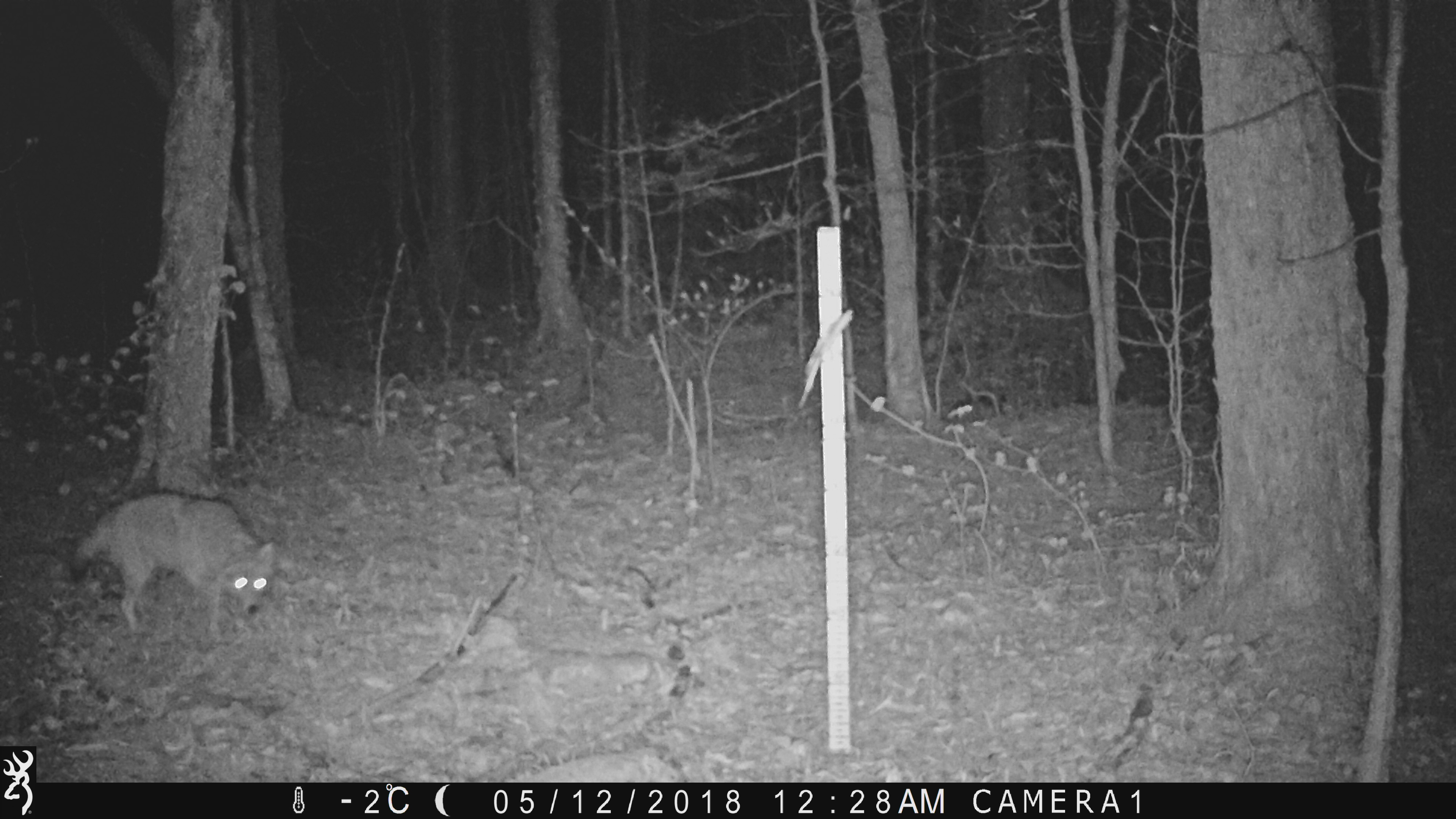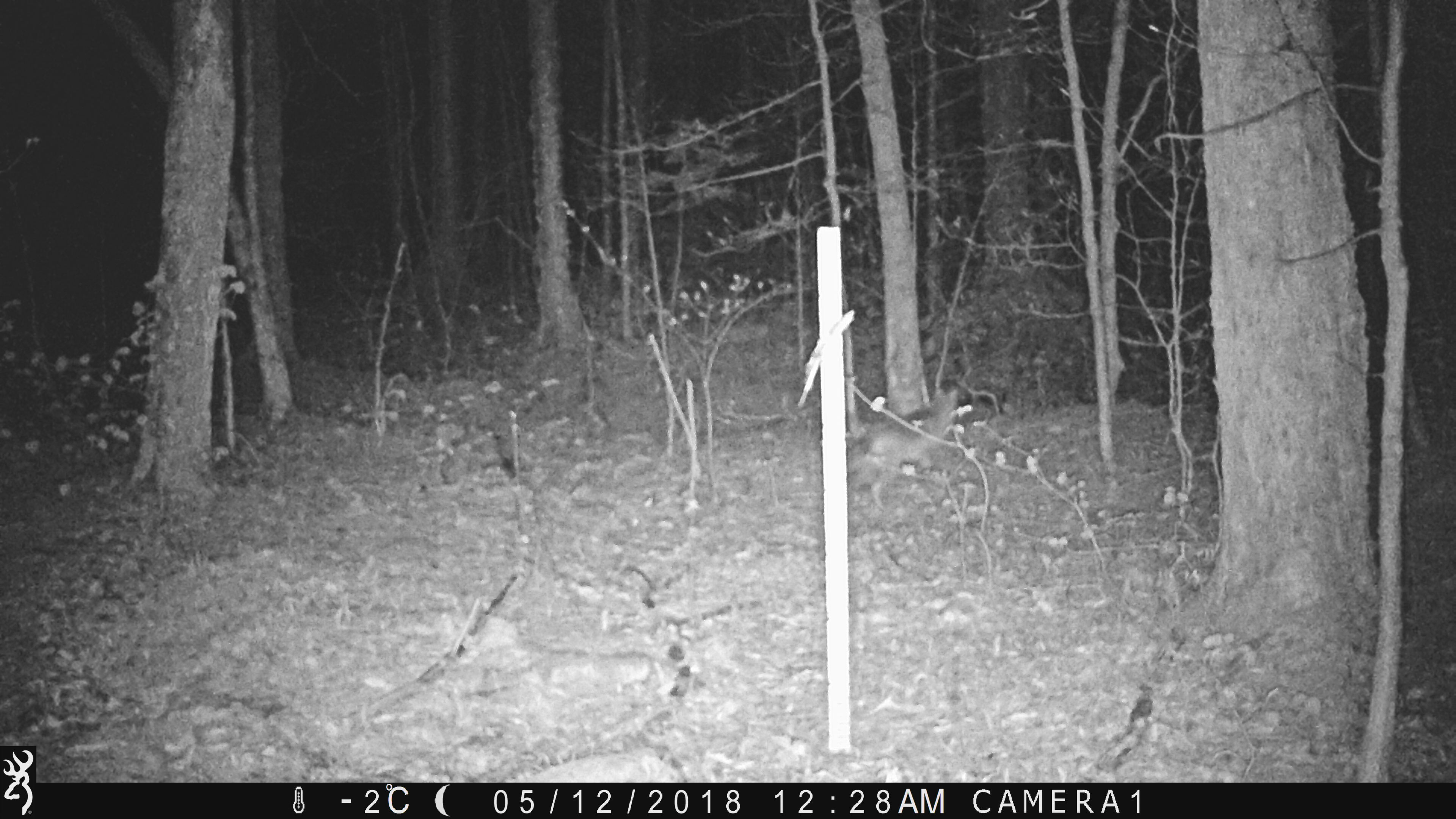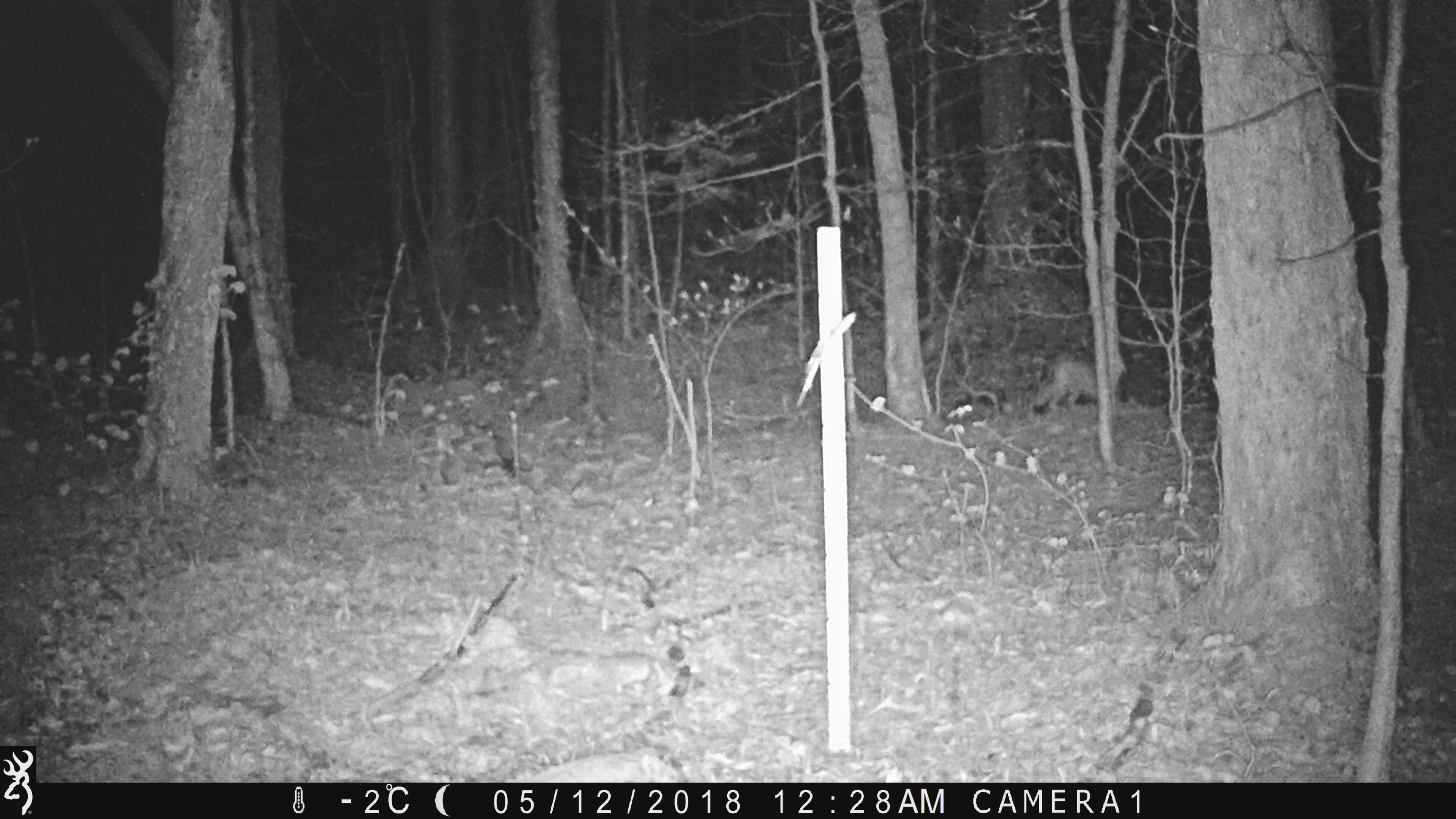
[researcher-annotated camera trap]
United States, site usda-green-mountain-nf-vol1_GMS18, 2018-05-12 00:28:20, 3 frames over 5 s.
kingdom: Animalia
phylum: Chordata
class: Mammalia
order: Carnivora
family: Canidae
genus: Canis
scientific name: Canis latrans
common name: coyote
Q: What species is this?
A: Coyote (Canis latrans).